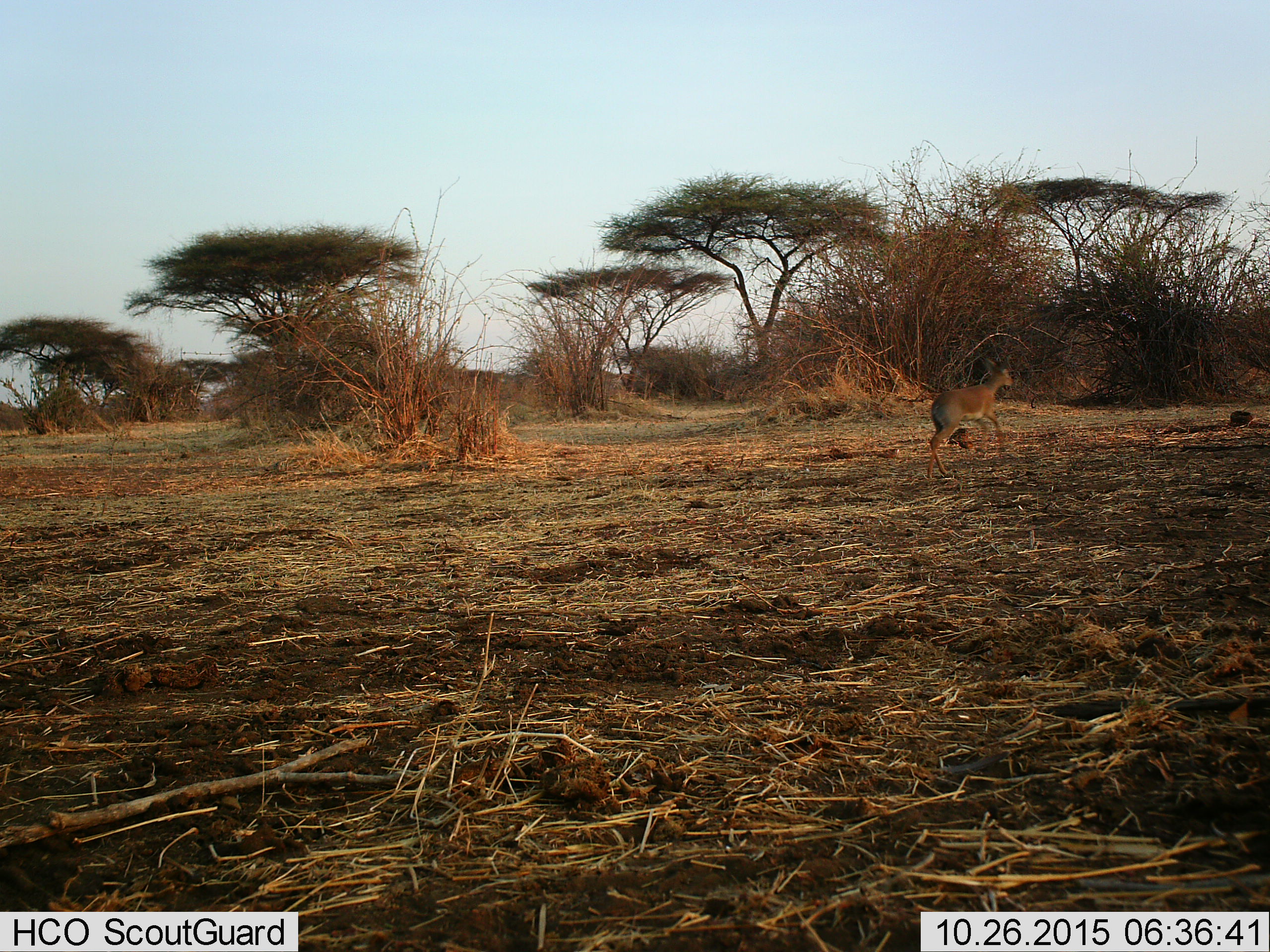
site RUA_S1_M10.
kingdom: Animalia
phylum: Chordata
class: Mammalia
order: Artiodactyla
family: Bovidae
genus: Madoqua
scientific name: Madoqua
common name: dik-dik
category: dikdik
Dikdik (dik-dik) (Madoqua), count 1. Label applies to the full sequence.